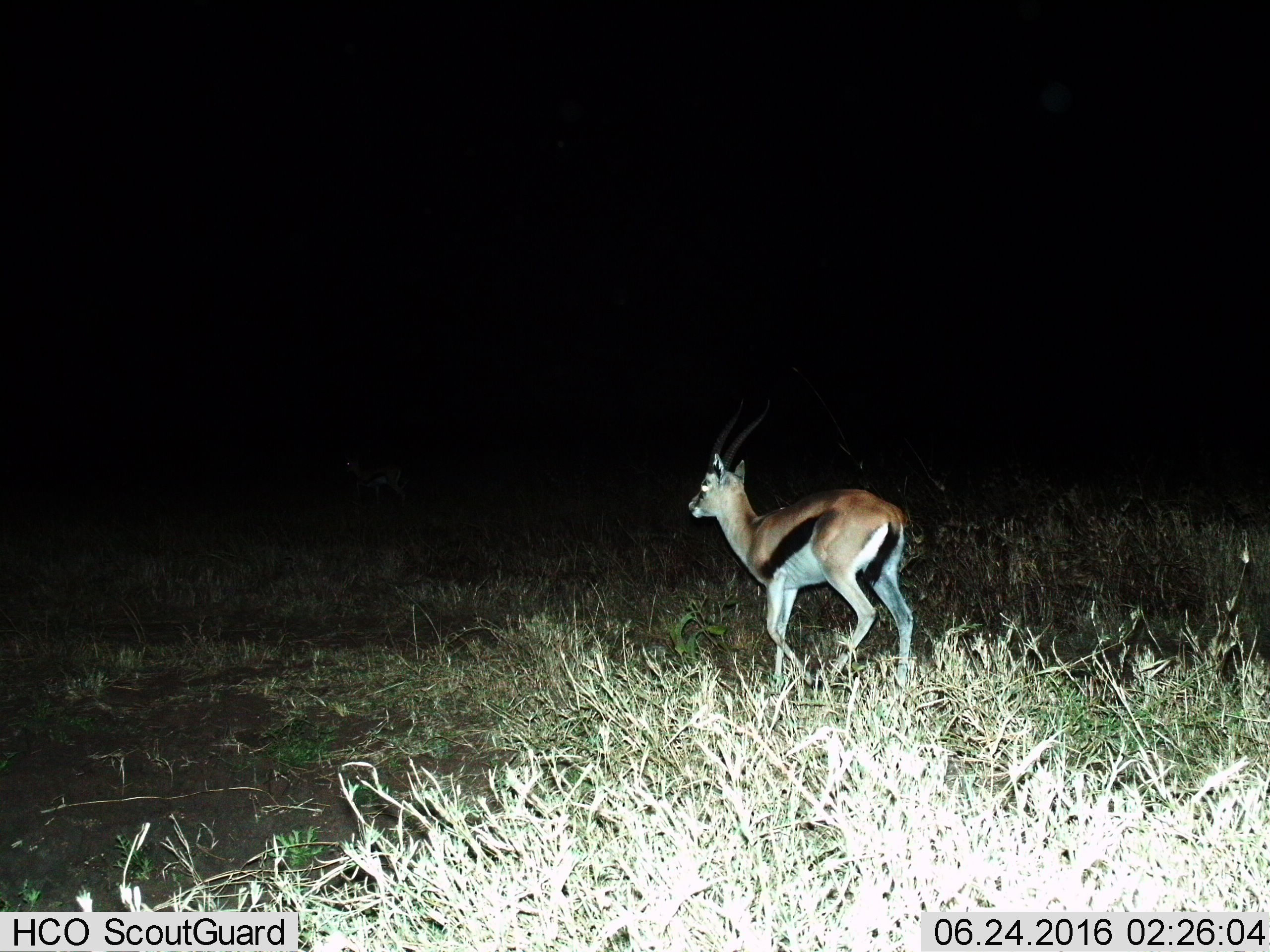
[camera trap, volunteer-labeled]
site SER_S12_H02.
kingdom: Animalia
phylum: Chordata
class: Mammalia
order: Artiodactyla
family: Bovidae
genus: Eudorcas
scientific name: Eudorcas thomsonii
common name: thomson's gazelle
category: gazellethomsons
Gazellethomsons (thomson's gazelle) (Eudorcas thomsonii), count 1. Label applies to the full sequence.